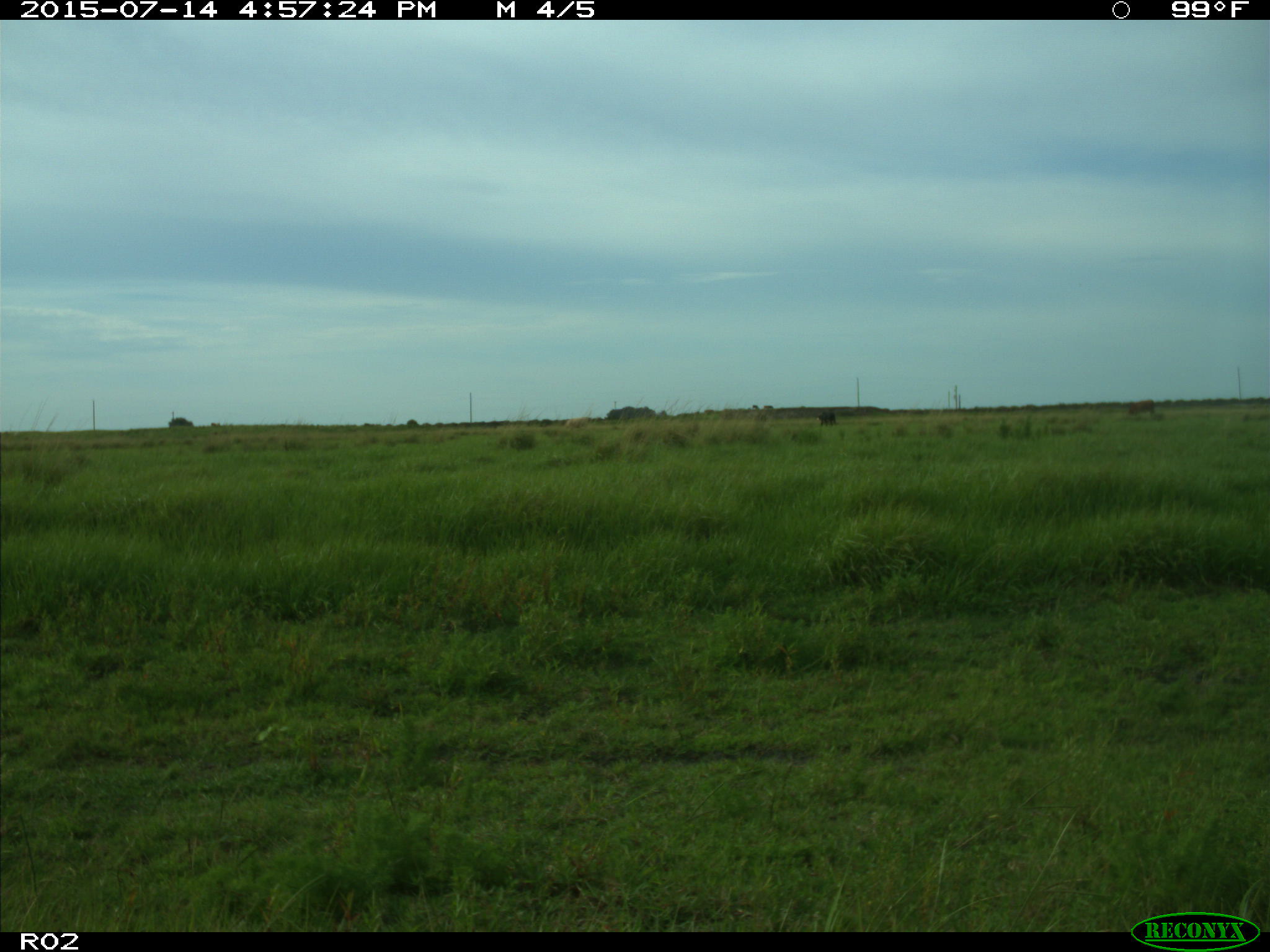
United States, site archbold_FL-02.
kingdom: Animalia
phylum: Chordata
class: Mammalia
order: Artiodactyla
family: Bovidae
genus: Bos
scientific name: Bos taurus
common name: domestic cow